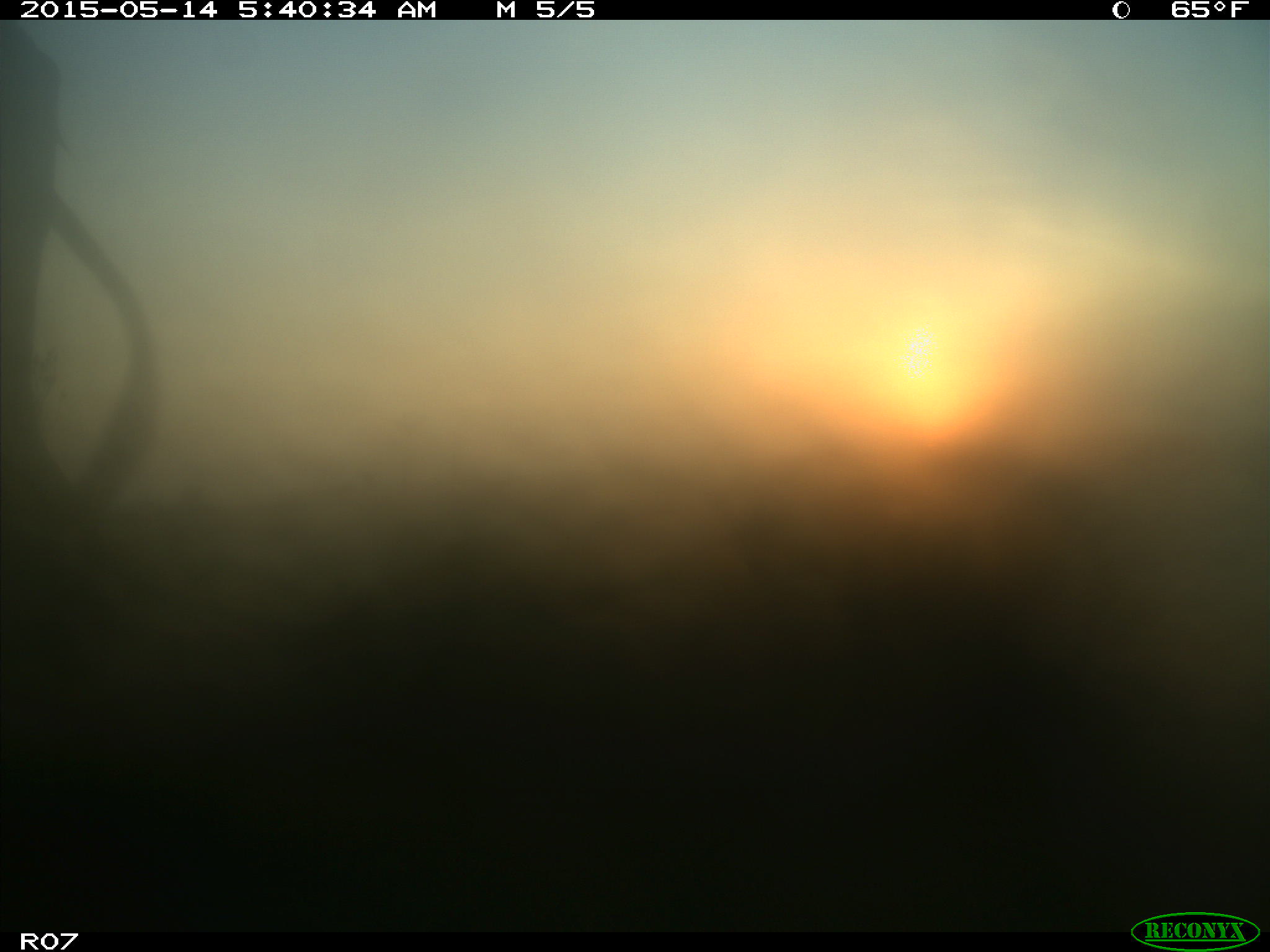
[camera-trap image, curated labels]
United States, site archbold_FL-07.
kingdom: Animalia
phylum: Chordata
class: Mammalia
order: Artiodactyla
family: Bovidae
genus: Bos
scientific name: Bos taurus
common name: domestic cow